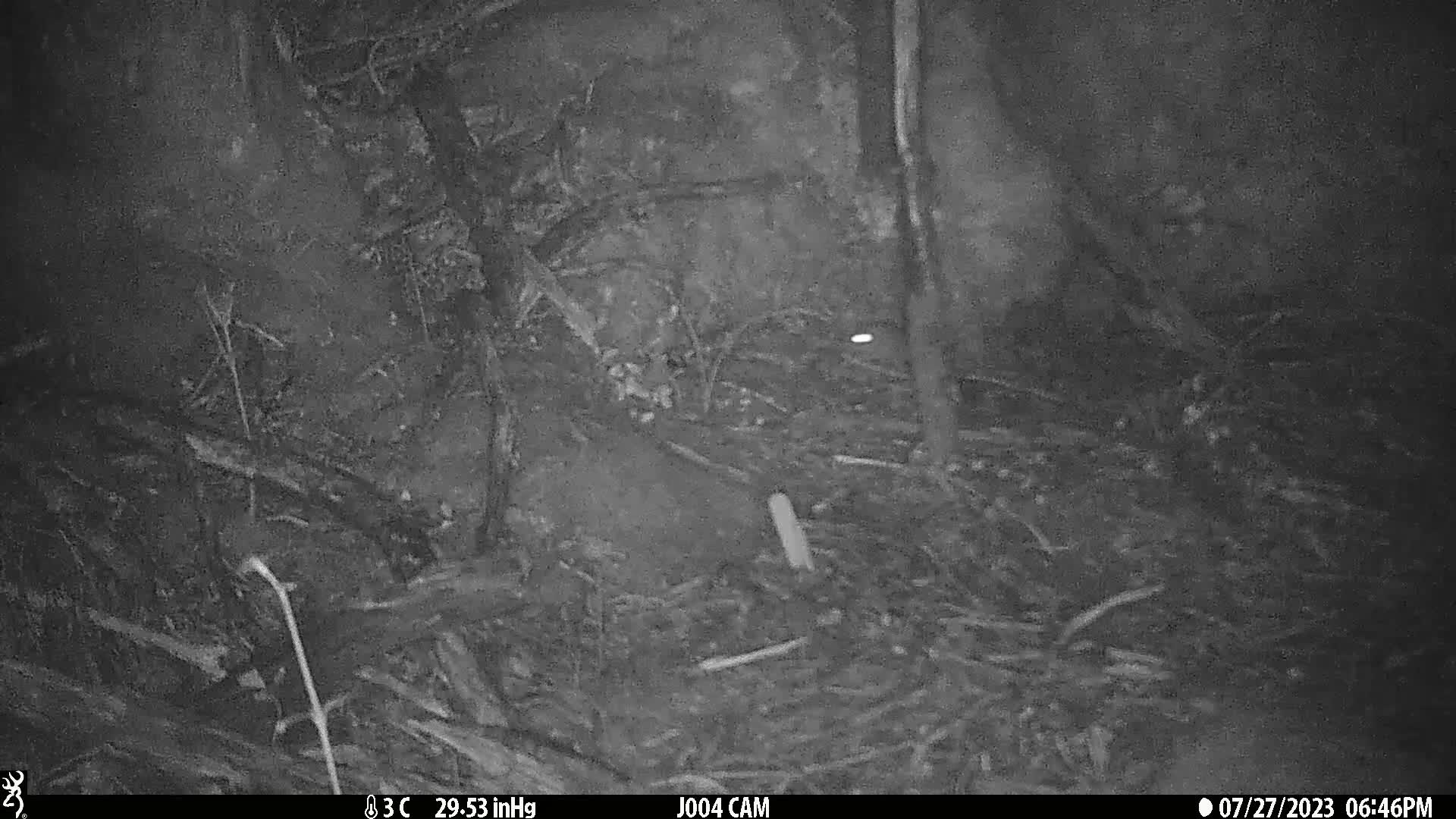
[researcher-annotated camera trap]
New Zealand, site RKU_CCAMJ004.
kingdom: Animalia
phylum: Chordata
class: Mammalia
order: Rodentia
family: Muridae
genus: Rattus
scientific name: Rattus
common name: rat